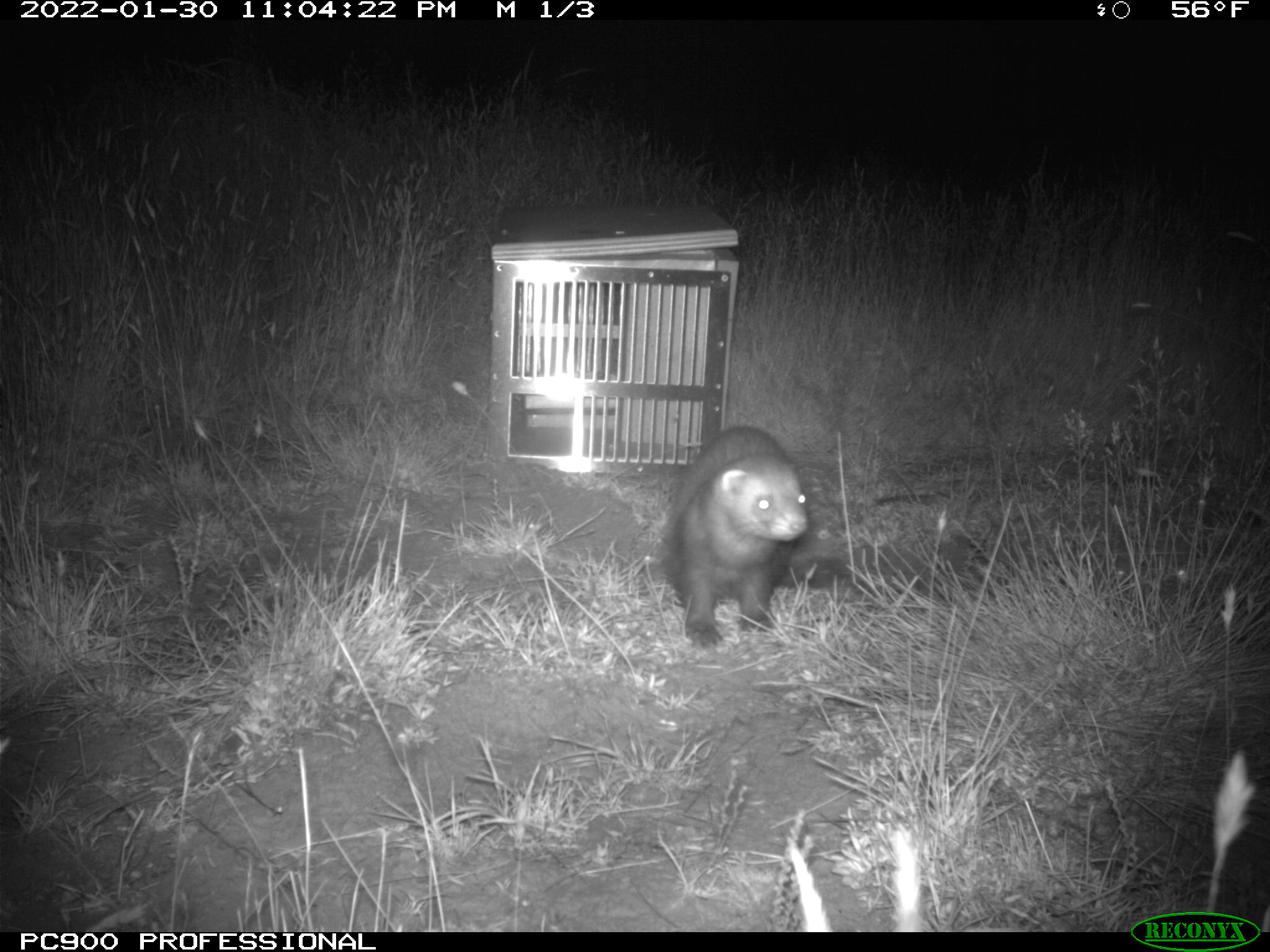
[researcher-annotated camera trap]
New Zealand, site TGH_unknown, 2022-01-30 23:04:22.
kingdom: Animalia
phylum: Chordata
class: Mammalia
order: Carnivora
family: Mustelidae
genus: Mustela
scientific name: Mustela furo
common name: ferret